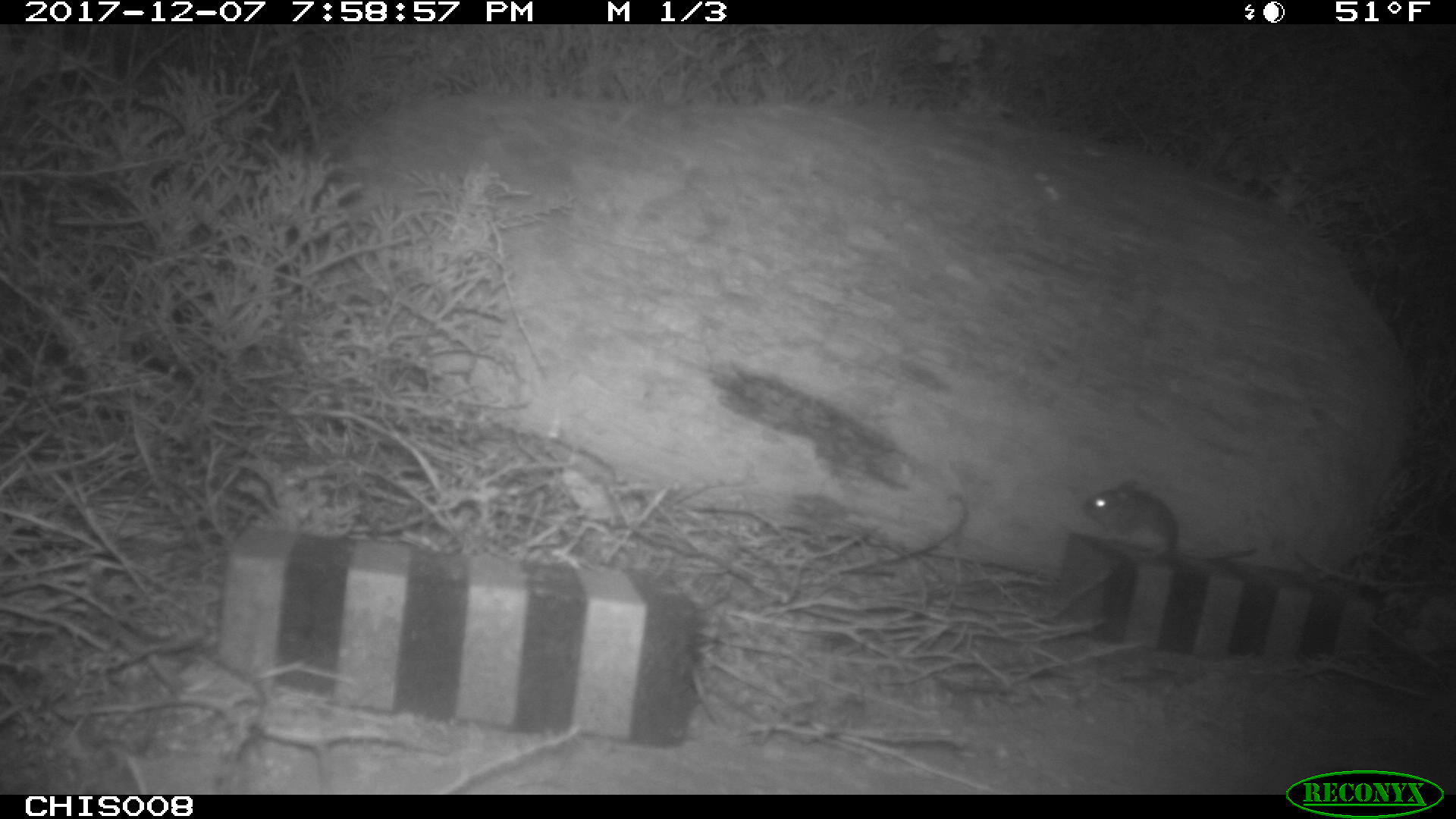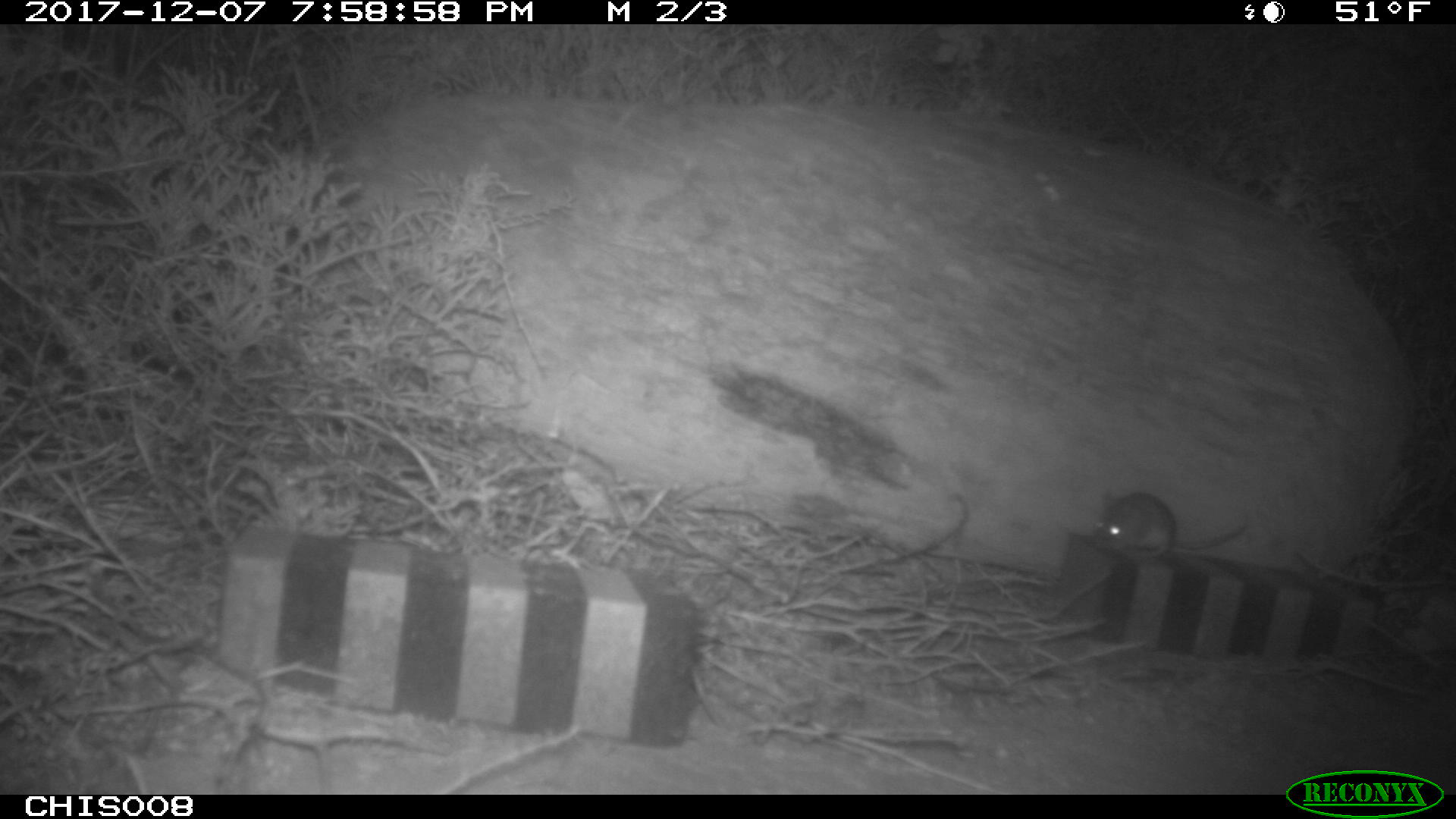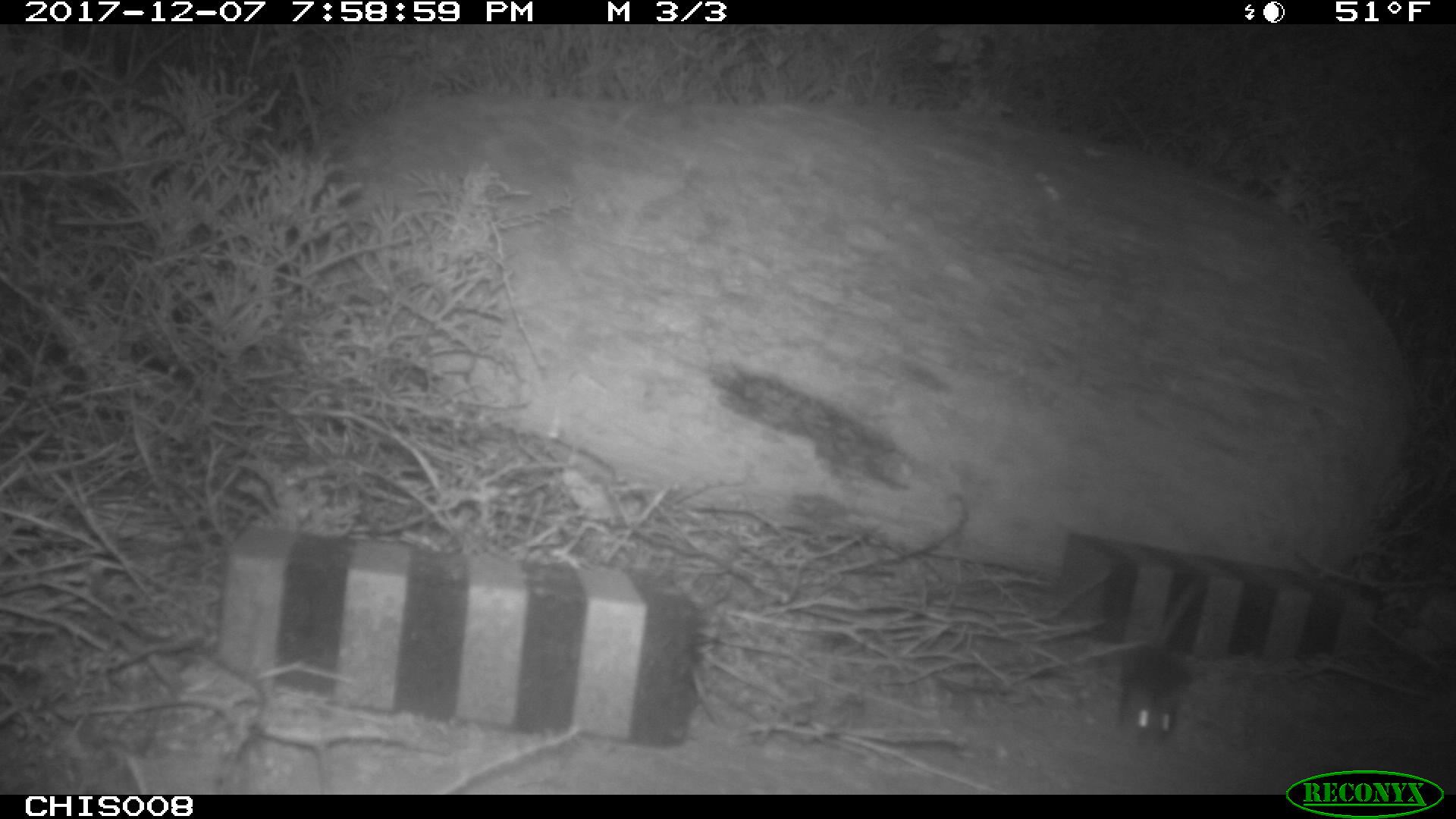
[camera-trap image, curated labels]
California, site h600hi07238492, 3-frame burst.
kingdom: Animalia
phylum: Chordata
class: Mammalia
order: Rodentia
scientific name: Rodentia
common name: rodent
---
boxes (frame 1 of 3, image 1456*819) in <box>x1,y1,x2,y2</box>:
rodent: <box>1082,479,1257,560</box>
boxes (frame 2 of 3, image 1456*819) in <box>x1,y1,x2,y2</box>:
rodent: <box>1095,491,1247,557</box>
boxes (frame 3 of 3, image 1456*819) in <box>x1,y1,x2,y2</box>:
rodent: <box>1122,579,1200,743</box>